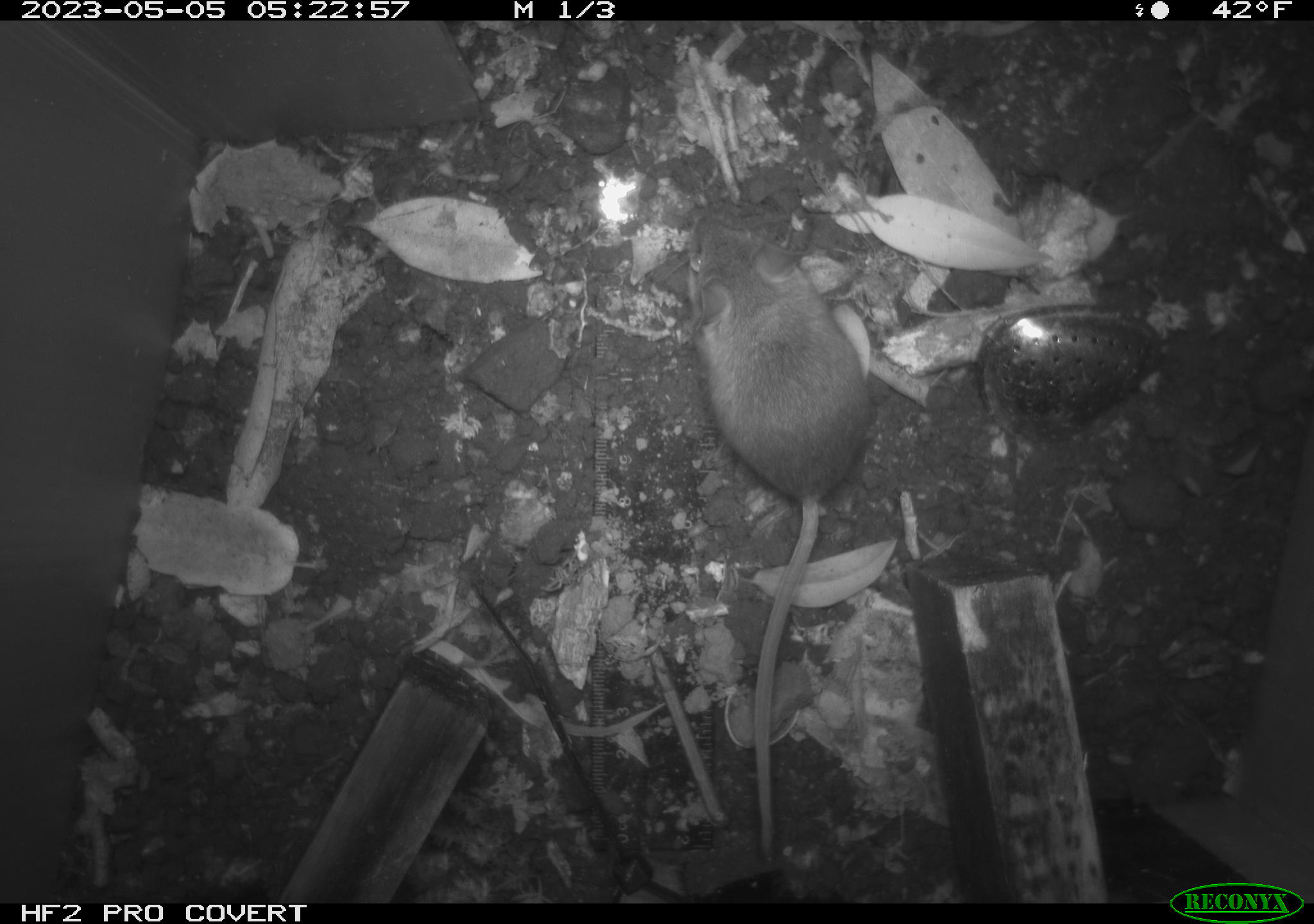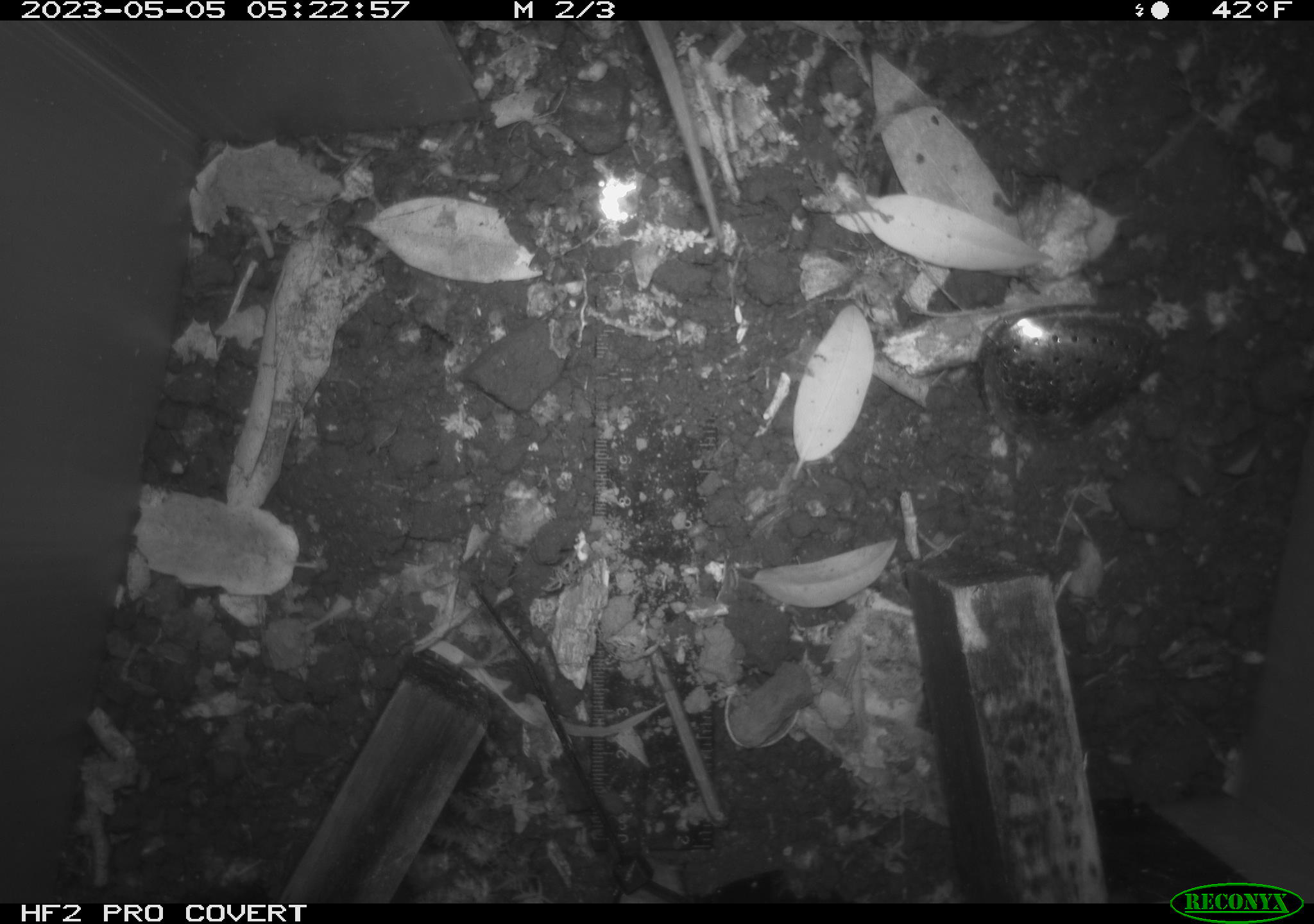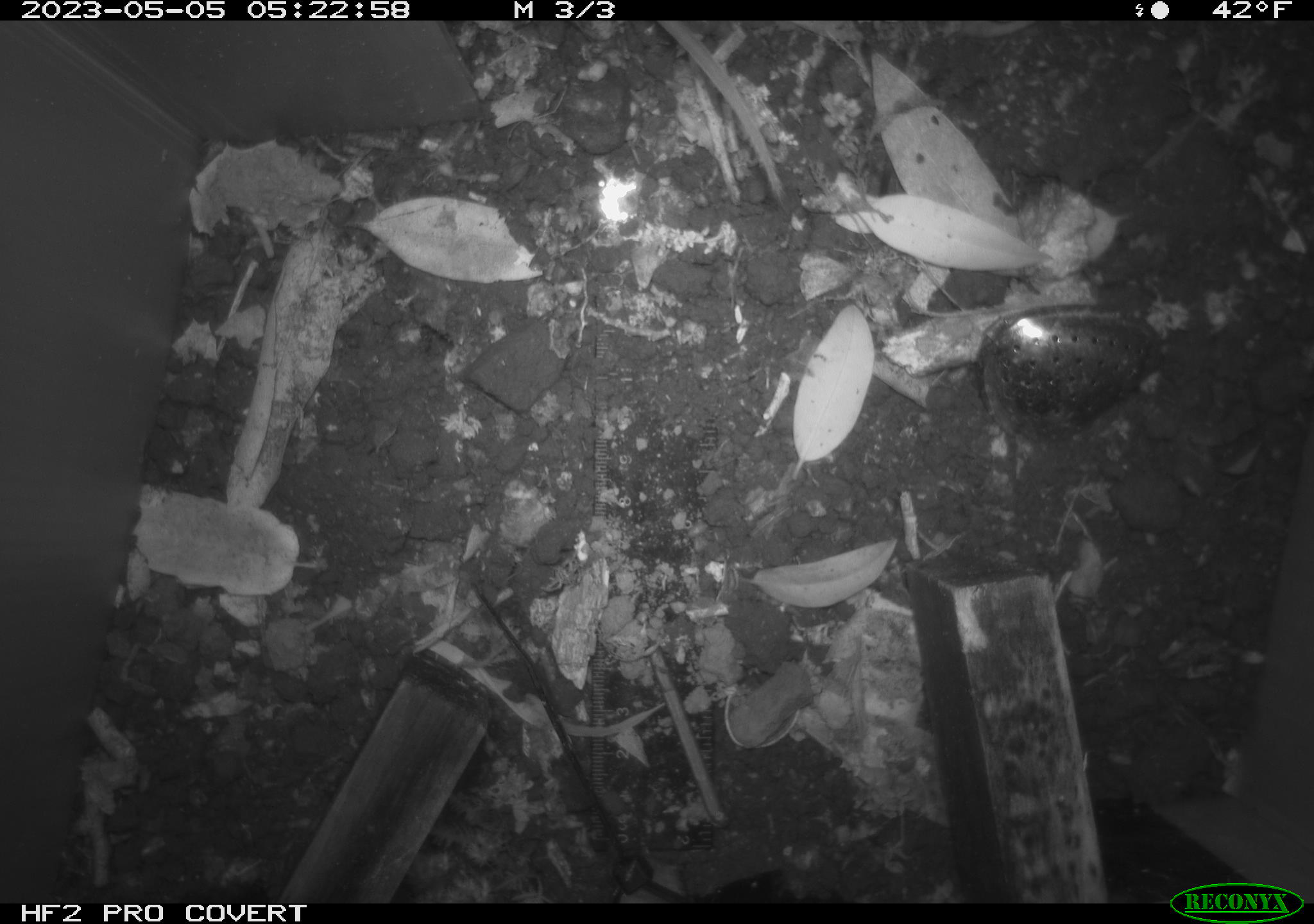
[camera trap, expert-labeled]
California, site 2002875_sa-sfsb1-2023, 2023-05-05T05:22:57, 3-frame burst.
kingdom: Animalia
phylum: Chordata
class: Mammalia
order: Rodentia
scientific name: Rodentia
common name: mouse species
Mouse species (Rodentia).